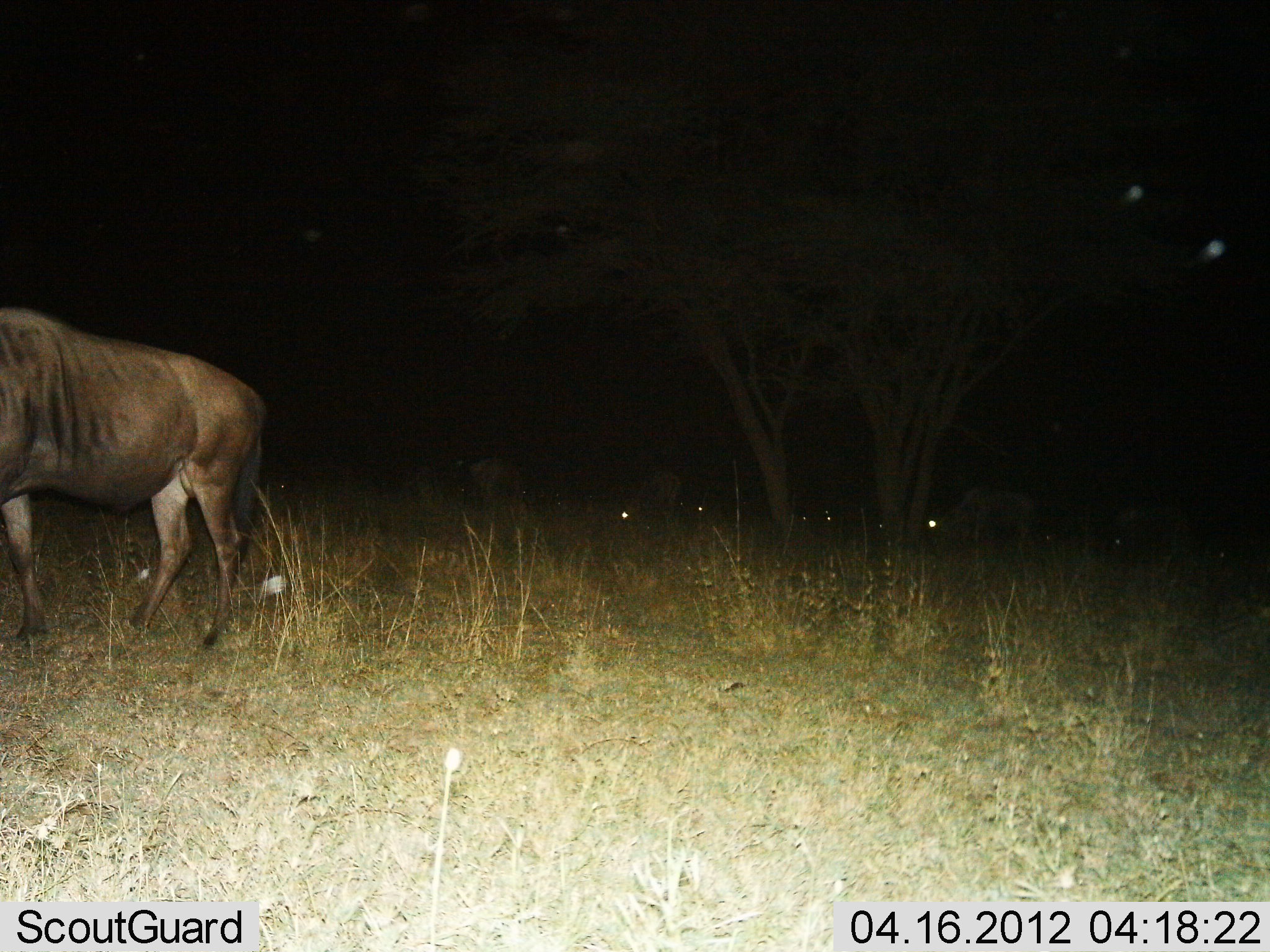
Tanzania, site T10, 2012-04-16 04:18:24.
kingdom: Animalia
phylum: Chordata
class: Mammalia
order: Artiodactyla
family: Bovidae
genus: Connochaetes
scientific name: Connochaetes taurinus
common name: blue wildebeest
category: wildebeest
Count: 1.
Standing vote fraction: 61%.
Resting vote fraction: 11%.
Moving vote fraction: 22%.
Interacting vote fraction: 0%.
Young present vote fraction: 0%.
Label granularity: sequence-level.